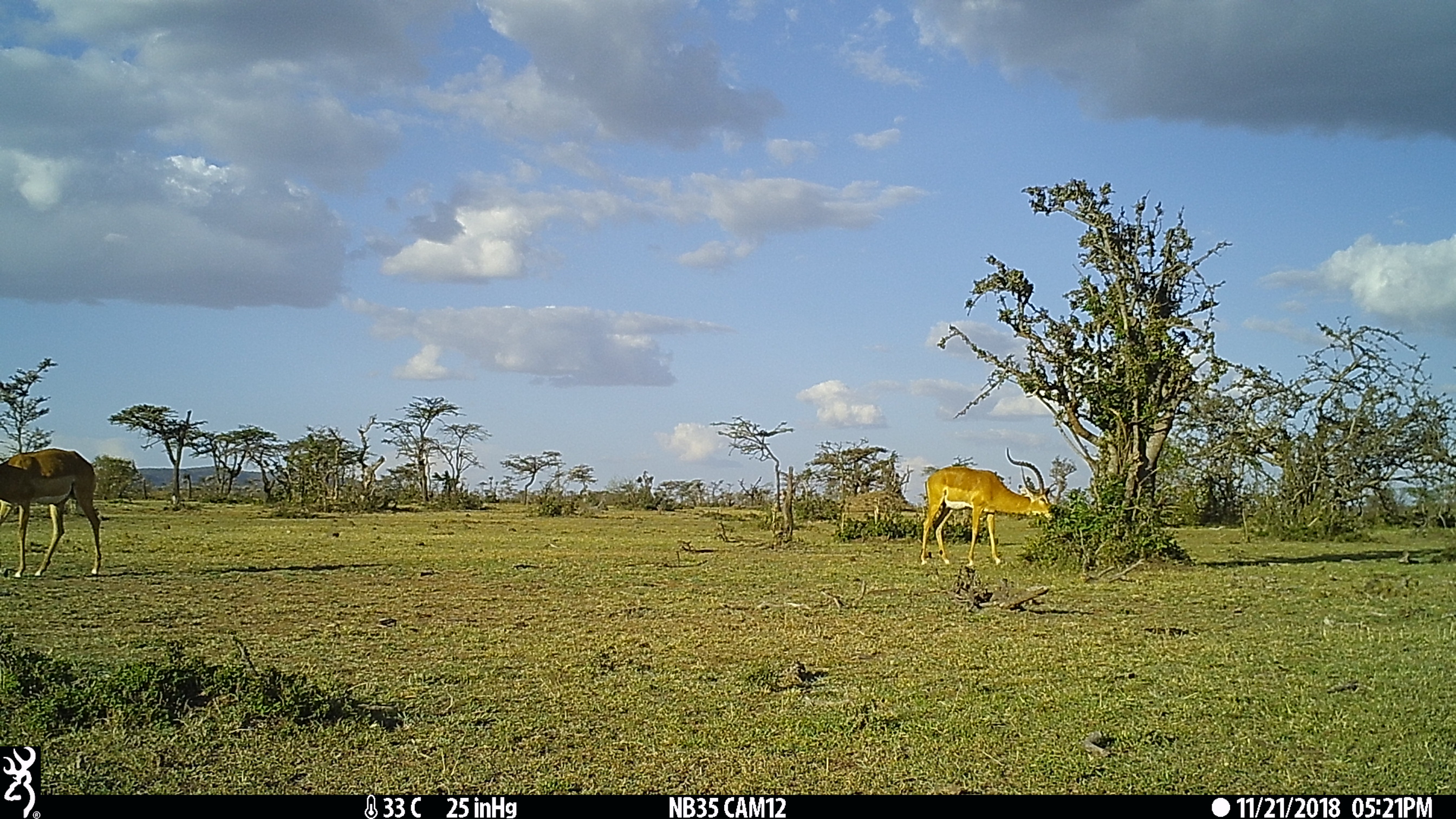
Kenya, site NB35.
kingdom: Animalia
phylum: Chordata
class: Mammalia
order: Artiodactyla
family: Bovidae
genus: Aepyceros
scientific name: Aepyceros melampus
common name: impala